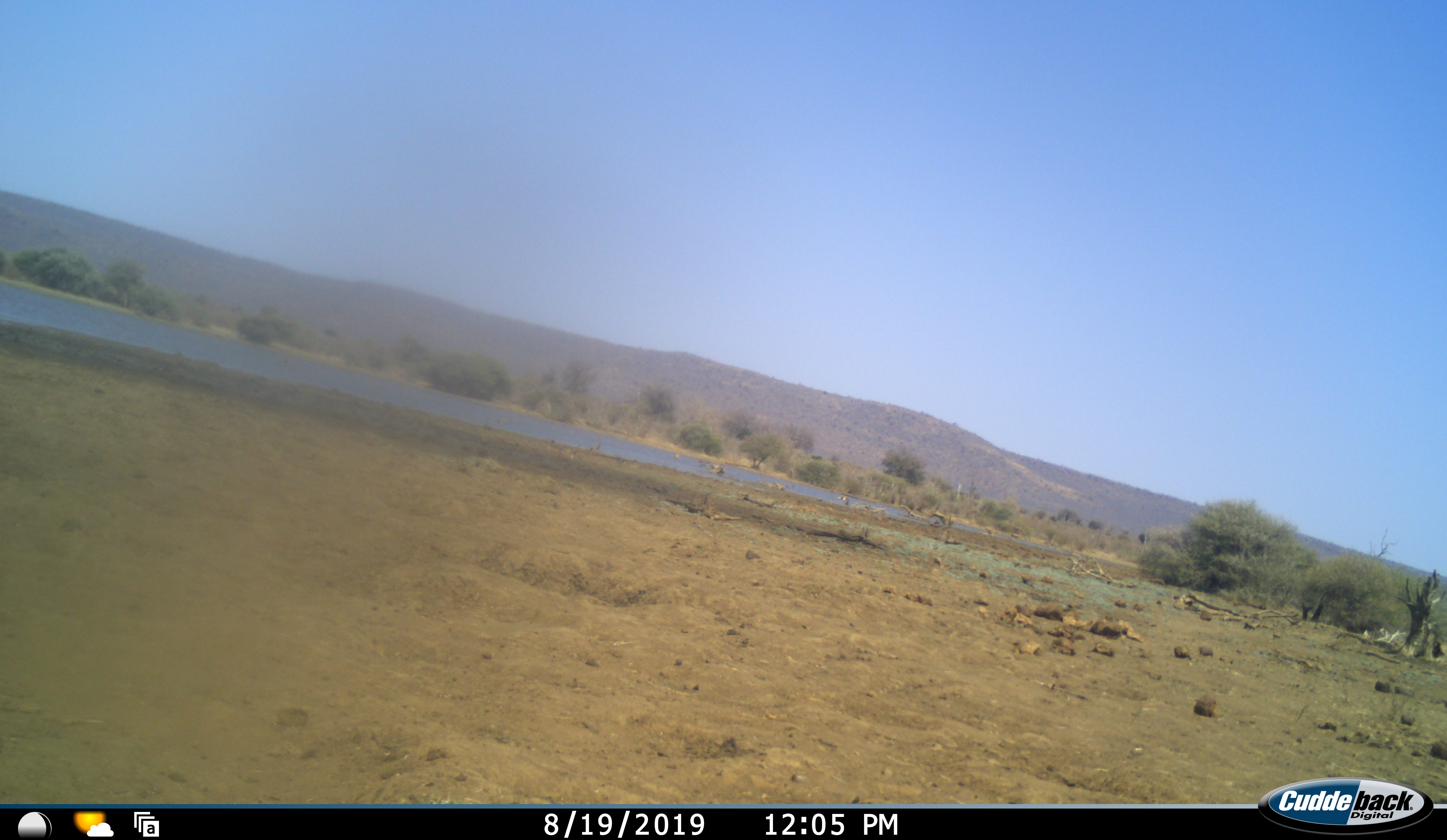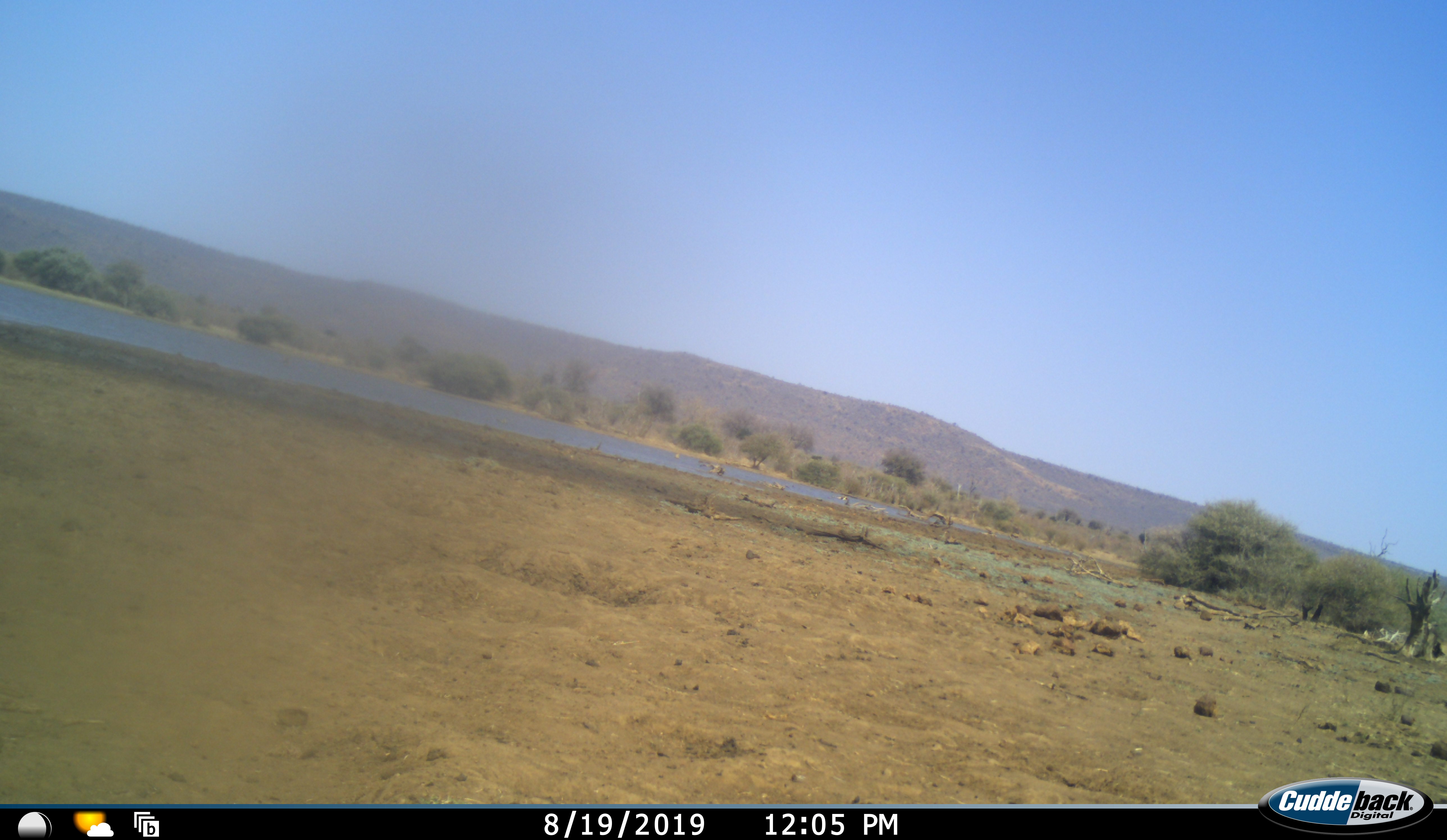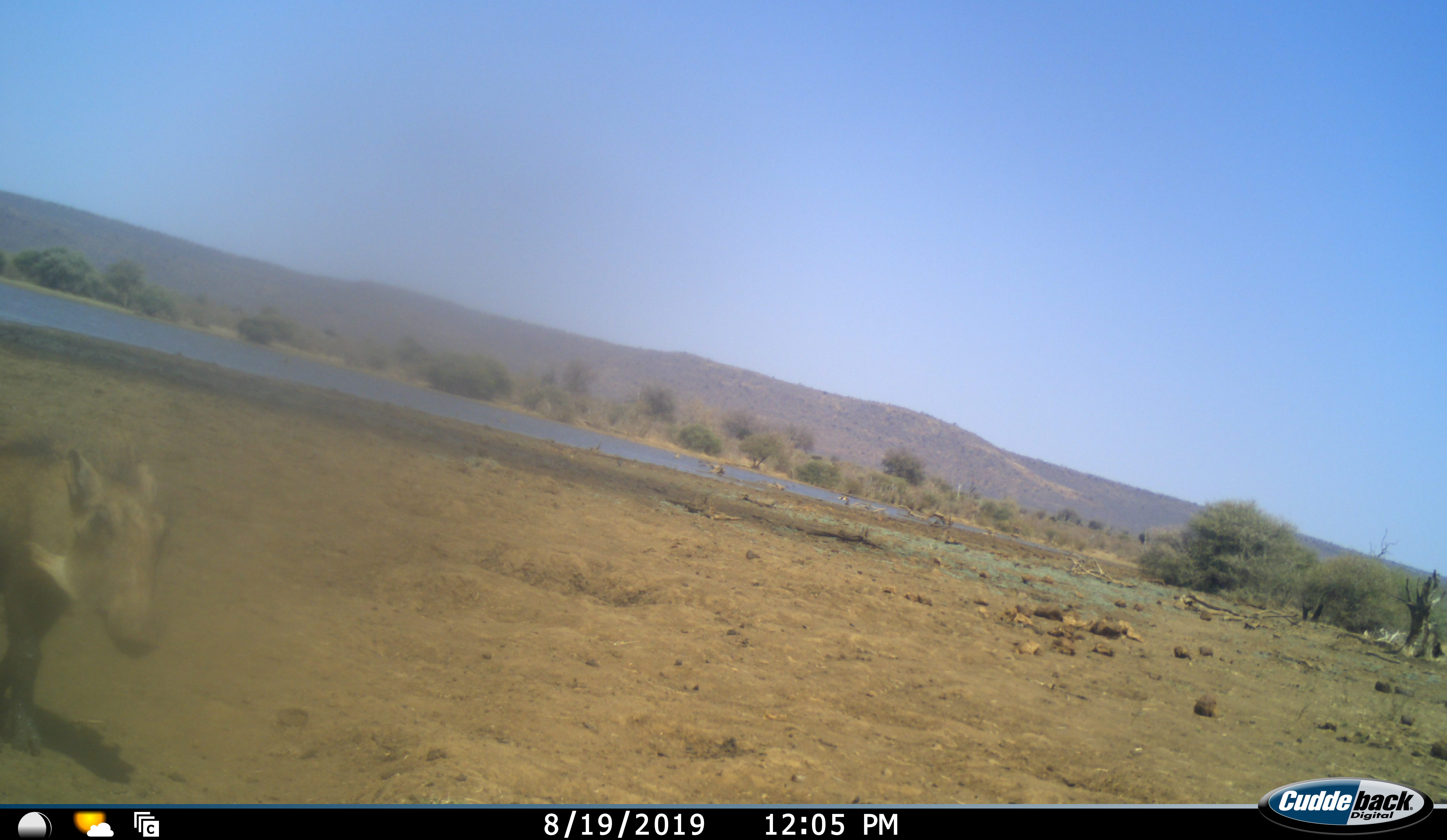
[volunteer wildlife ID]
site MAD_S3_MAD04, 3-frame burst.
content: unidentified animal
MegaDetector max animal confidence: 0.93